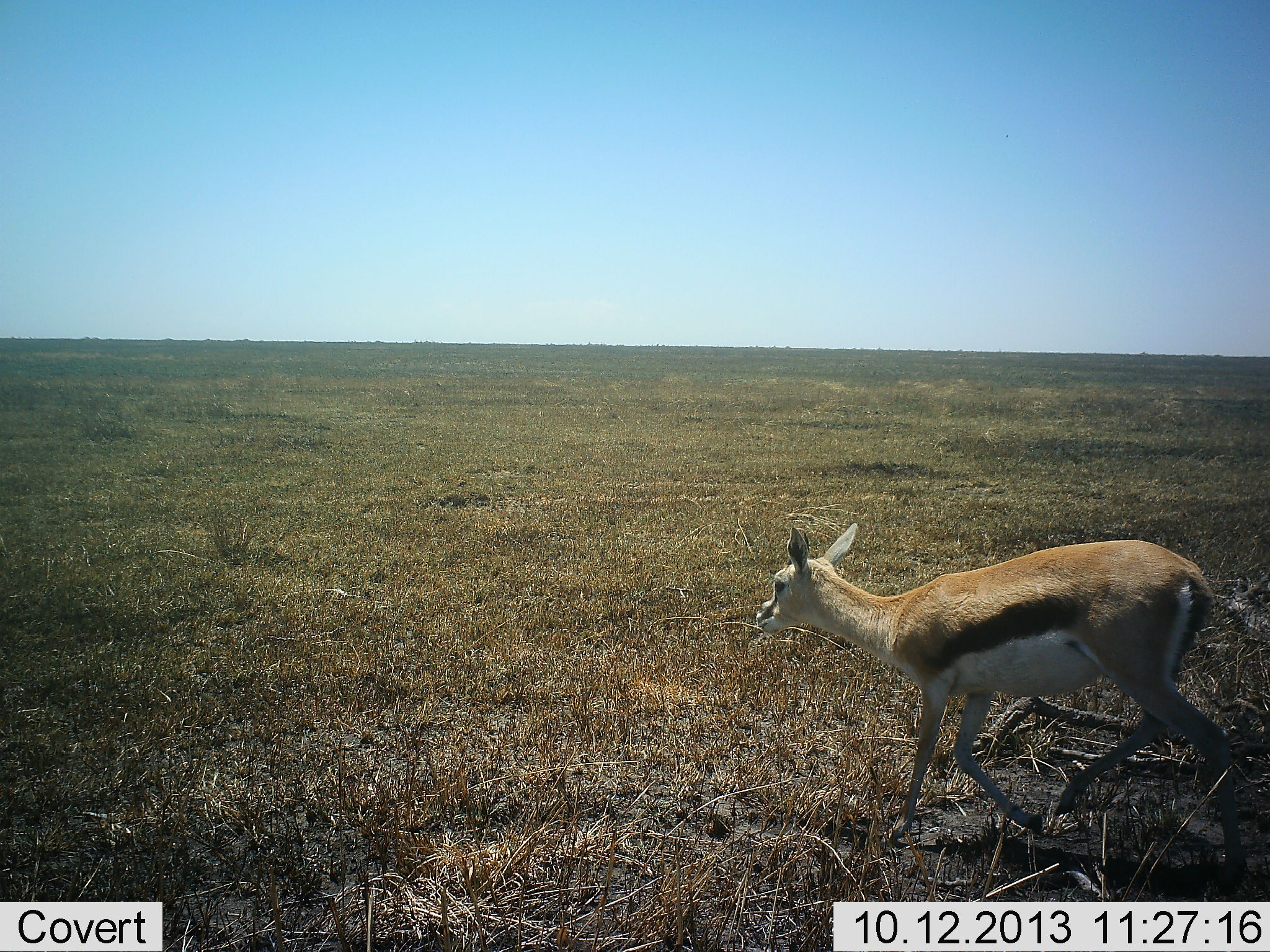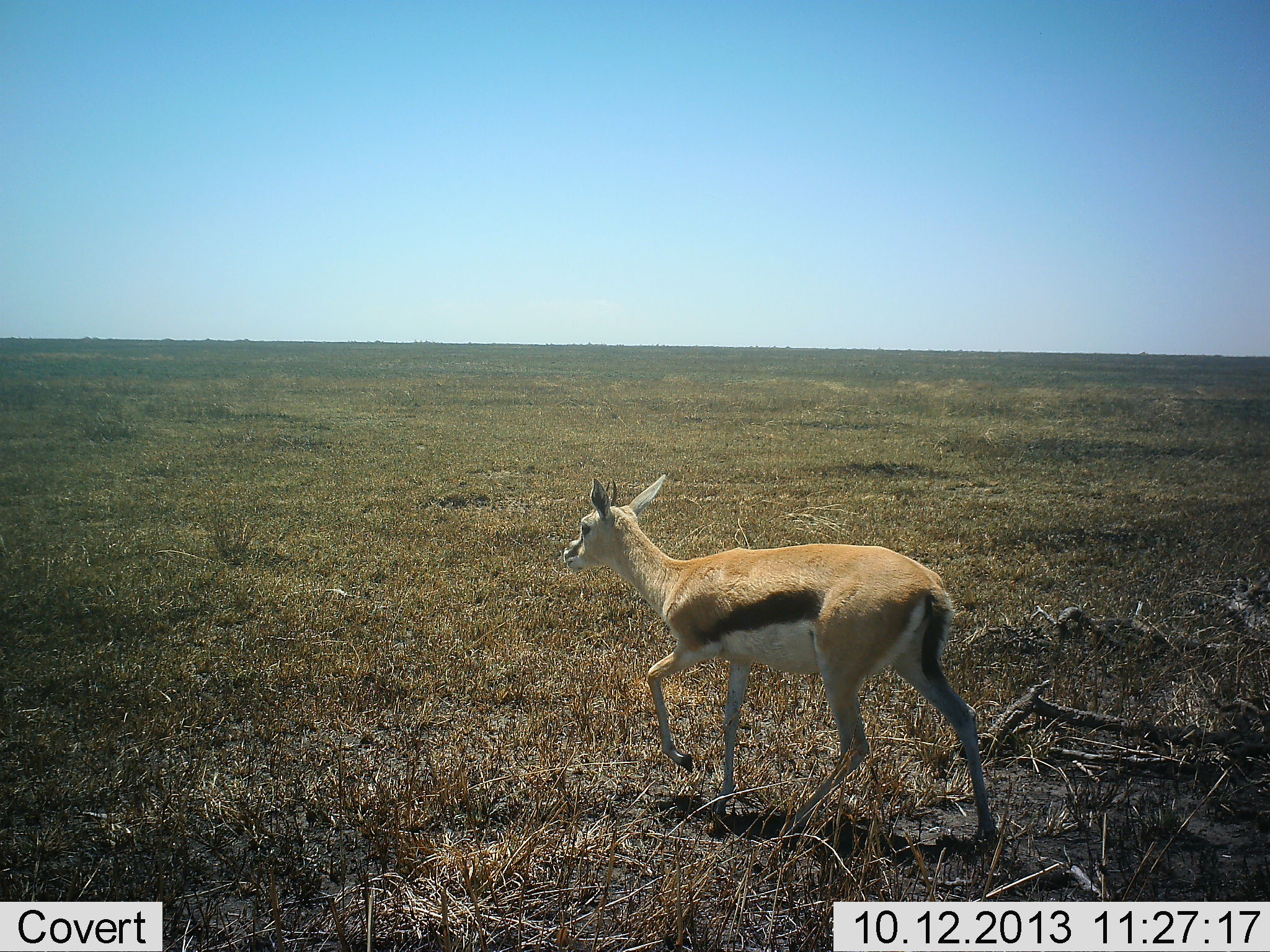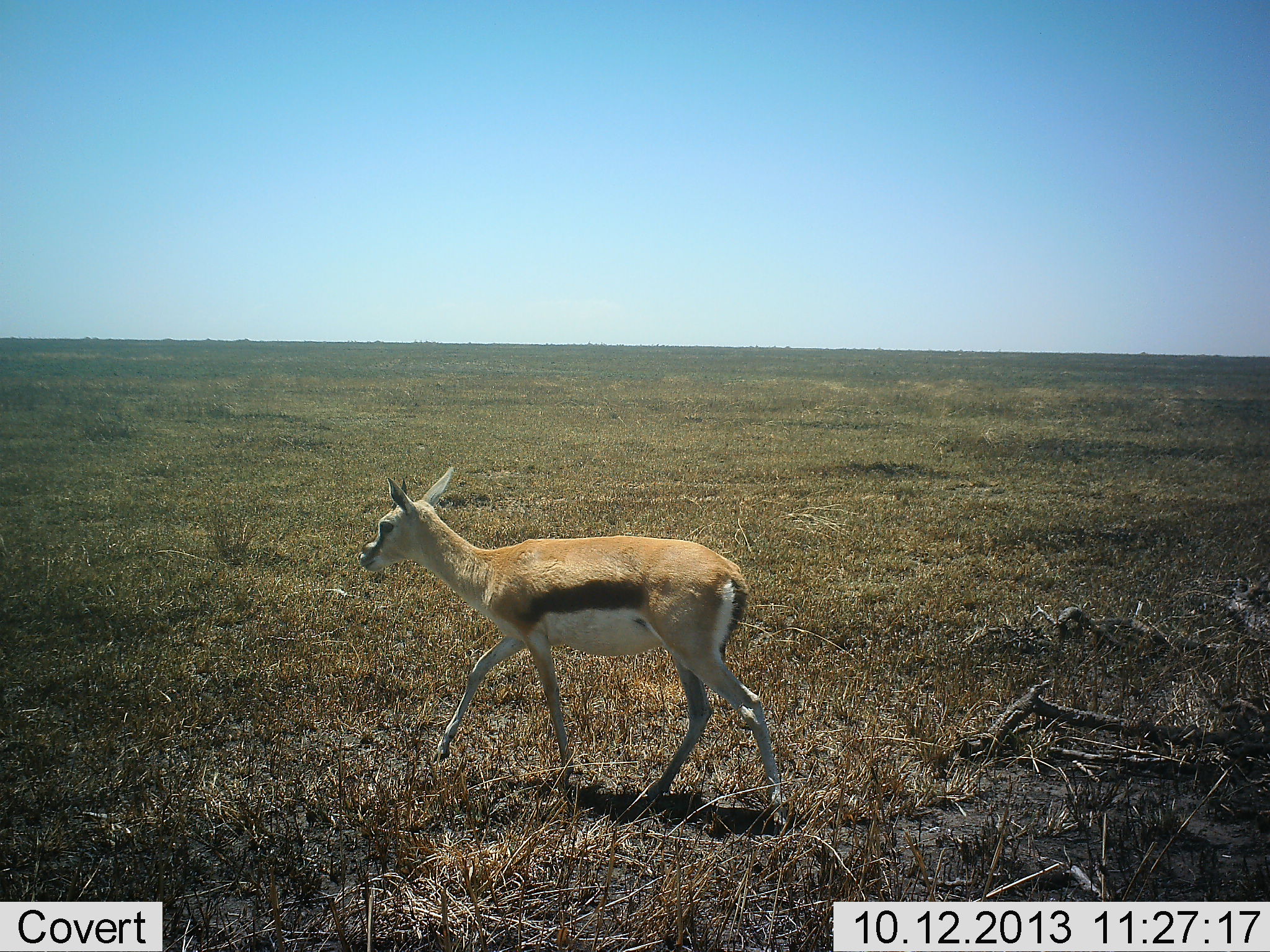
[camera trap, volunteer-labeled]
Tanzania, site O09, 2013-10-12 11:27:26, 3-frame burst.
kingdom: Animalia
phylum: Chordata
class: Mammalia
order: Artiodactyla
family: Bovidae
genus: Eudorcas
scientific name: Eudorcas thomsonii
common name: thomson's gazelle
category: gazellethomsons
Gazellethomsons (thomson's gazelle) (Eudorcas thomsonii), count 1. Behavior (volunteer vote fractions): standing 0%, resting 0%, moving 100%, interacting 0%. Young present (vote fraction): 0%. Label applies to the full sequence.